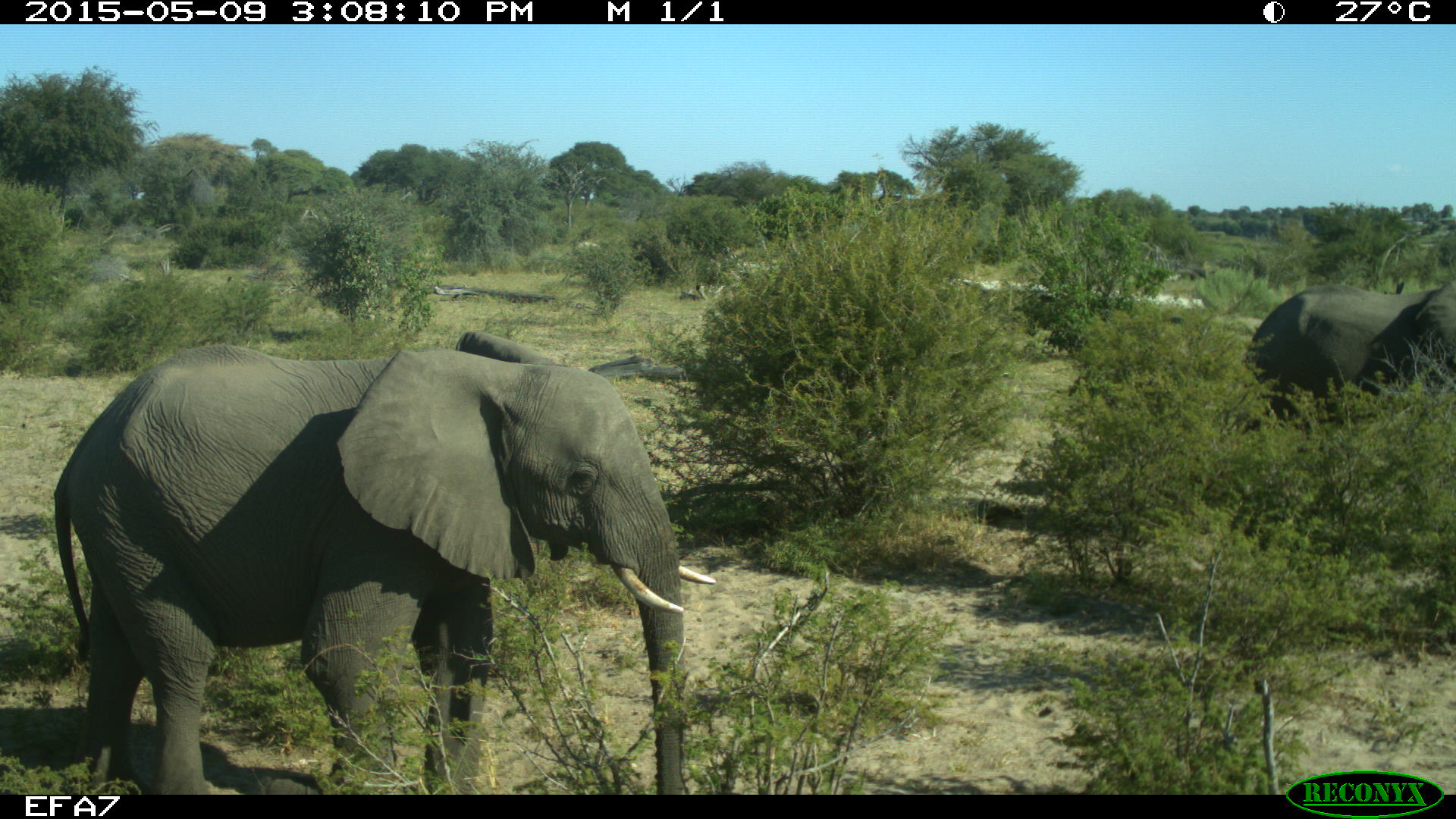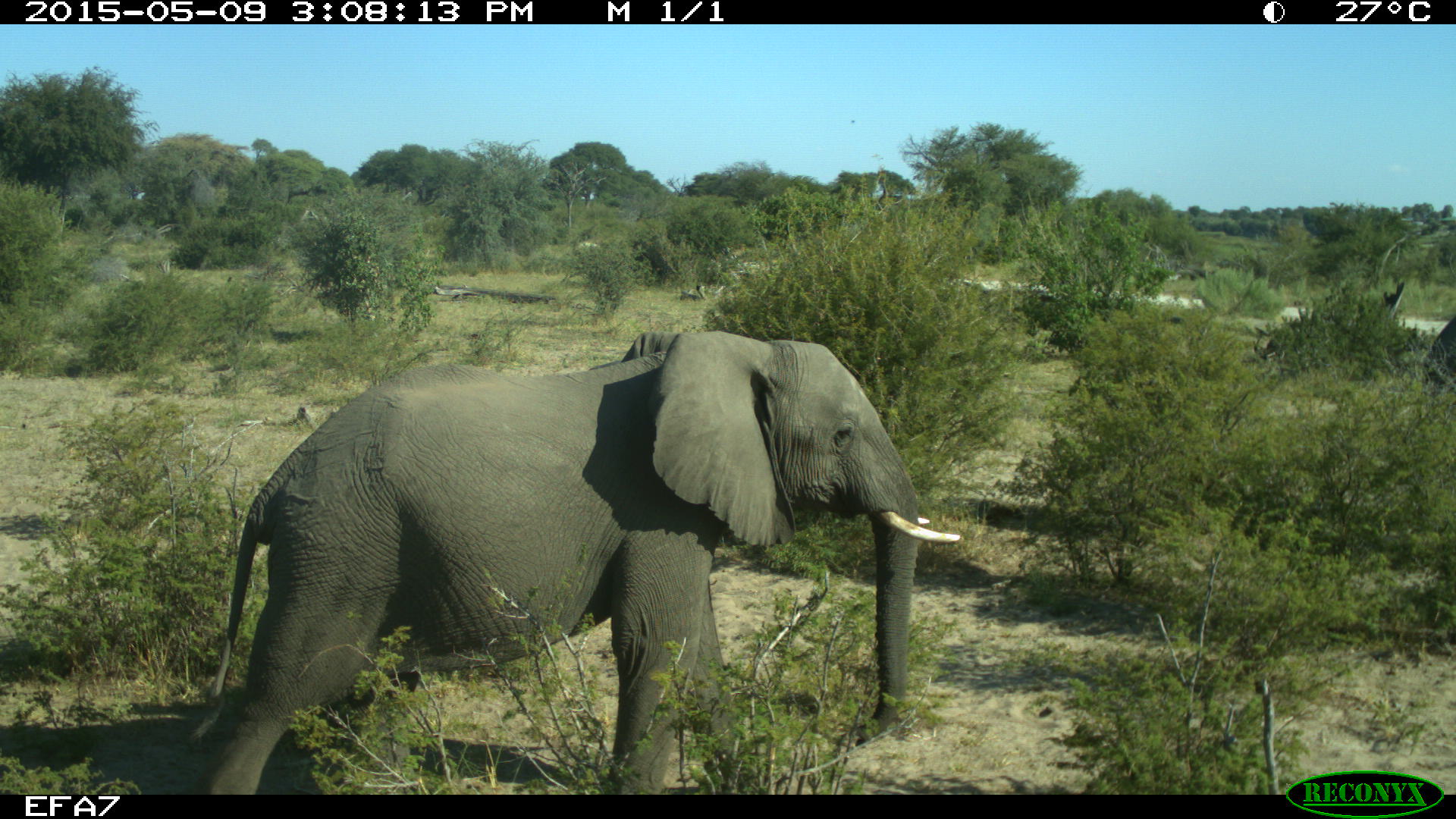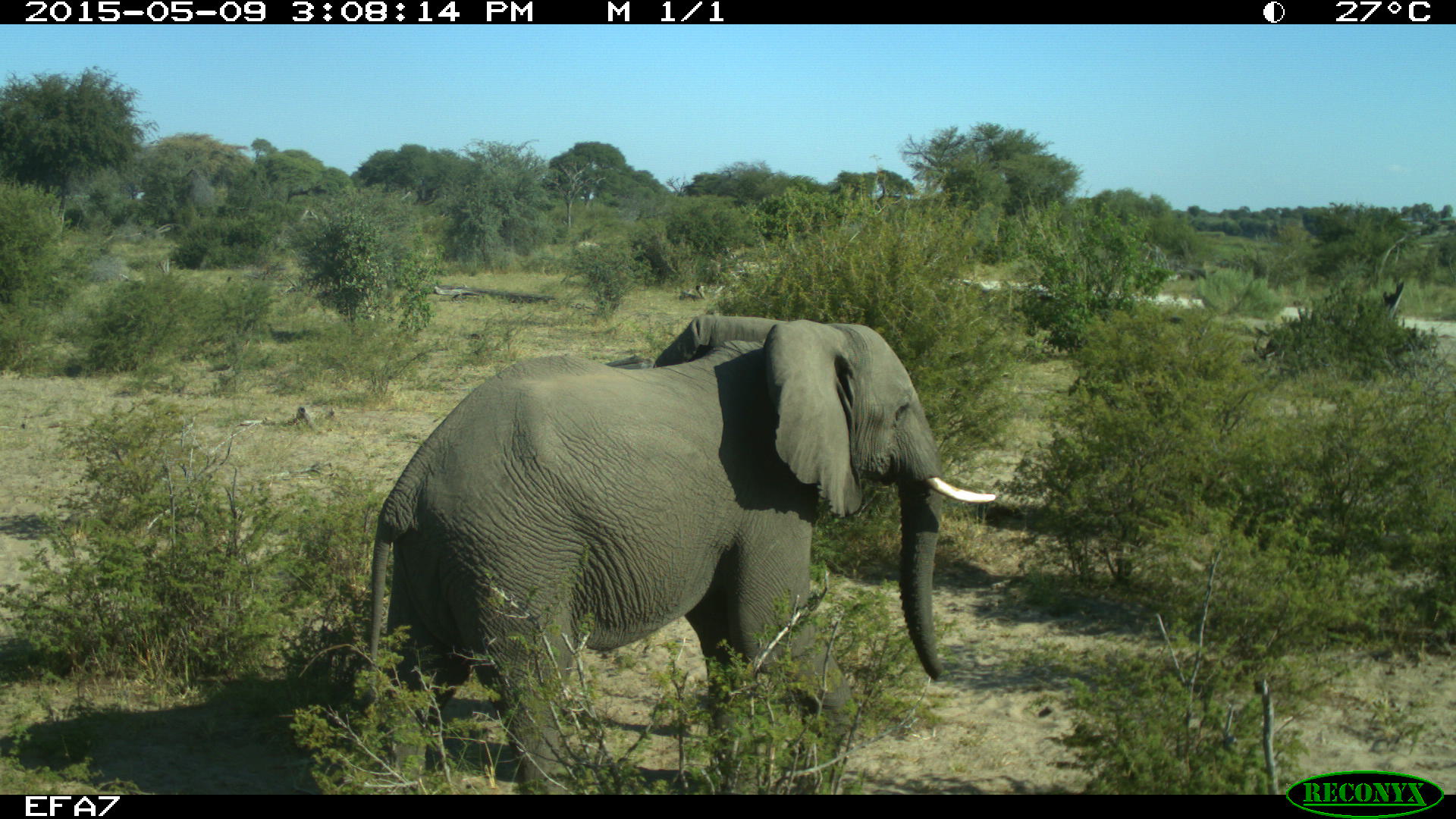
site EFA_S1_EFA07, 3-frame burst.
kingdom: Animalia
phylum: Chordata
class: Mammalia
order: Proboscidea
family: Elephantidae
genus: Loxodonta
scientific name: Loxodonta africana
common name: african bush elephant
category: elephant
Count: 2.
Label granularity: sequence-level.